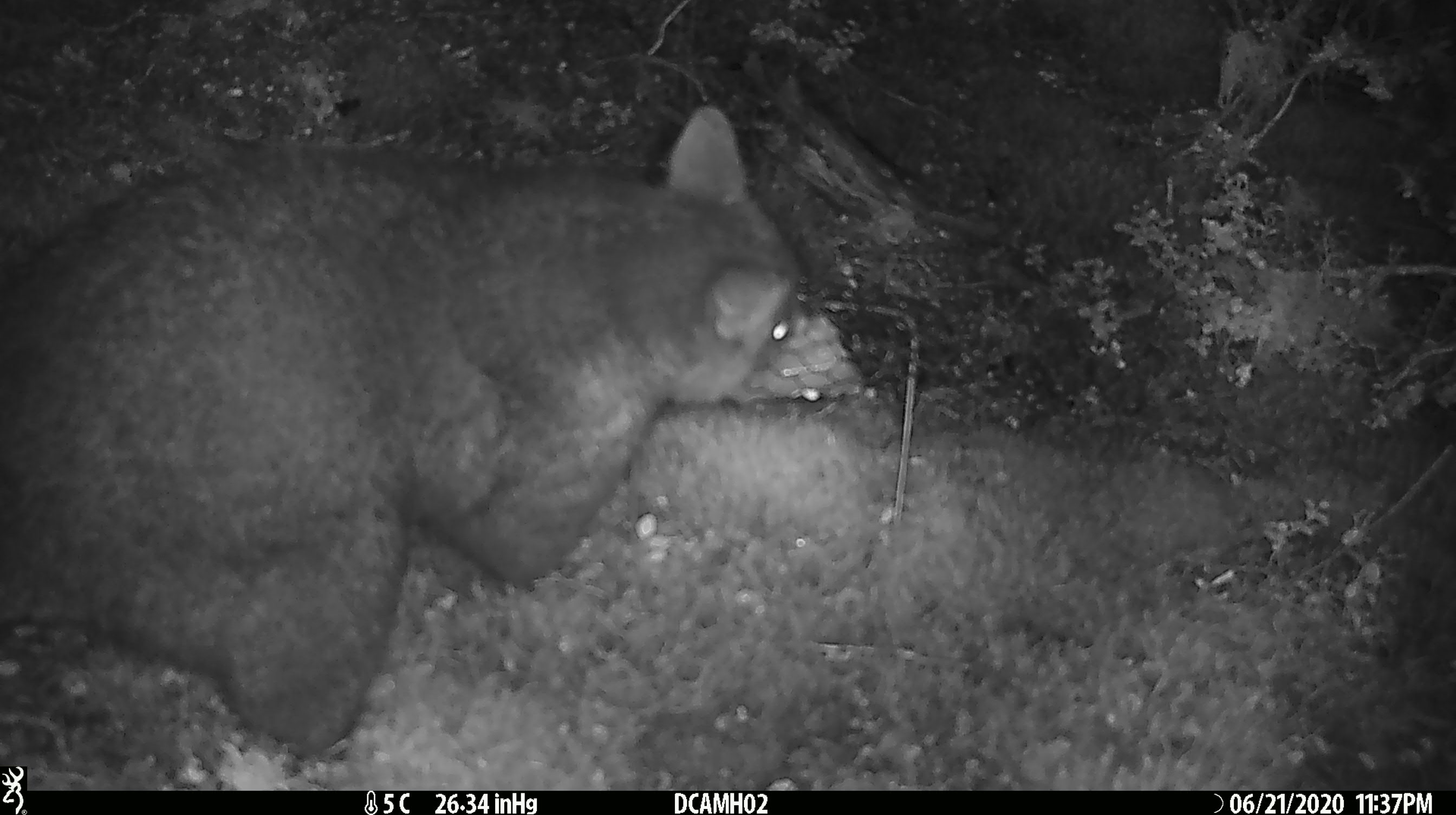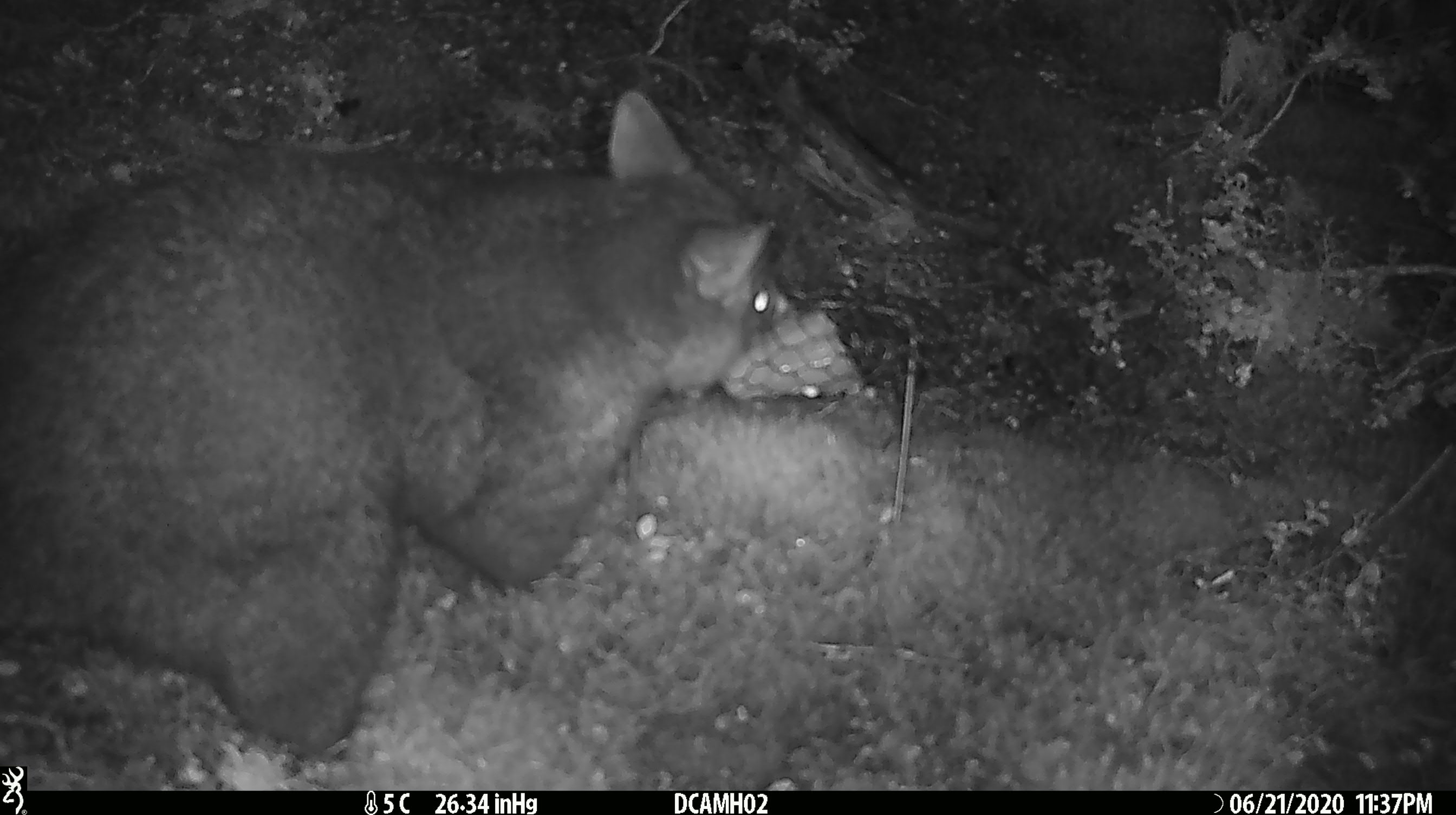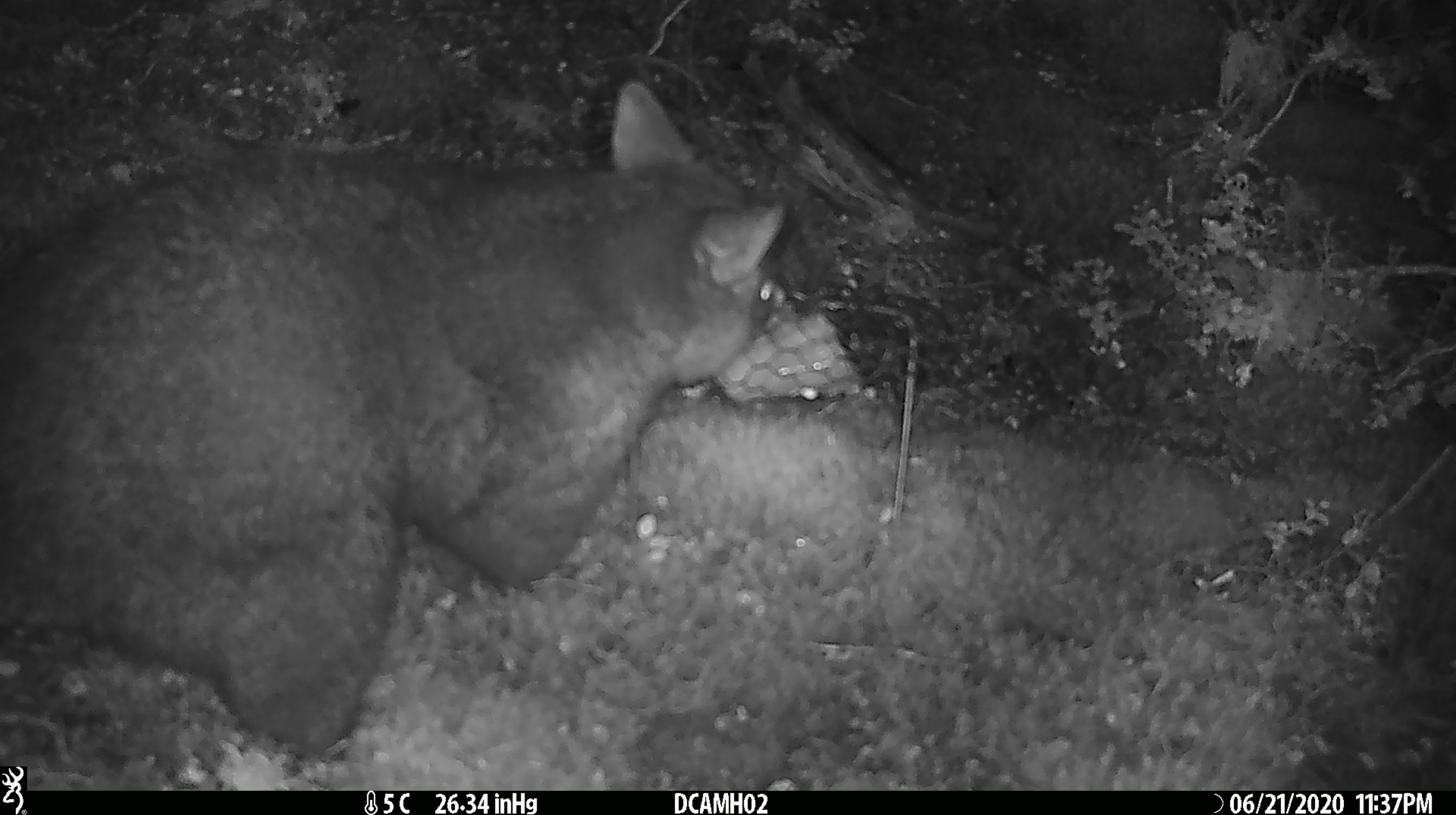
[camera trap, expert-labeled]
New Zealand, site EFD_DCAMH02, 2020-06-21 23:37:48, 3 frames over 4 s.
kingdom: Animalia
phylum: Chordata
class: Mammalia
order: Diprotodontia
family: Phalangeridae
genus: Trichosurus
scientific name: Trichosurus vulpecula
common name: common brushtail possum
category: possum